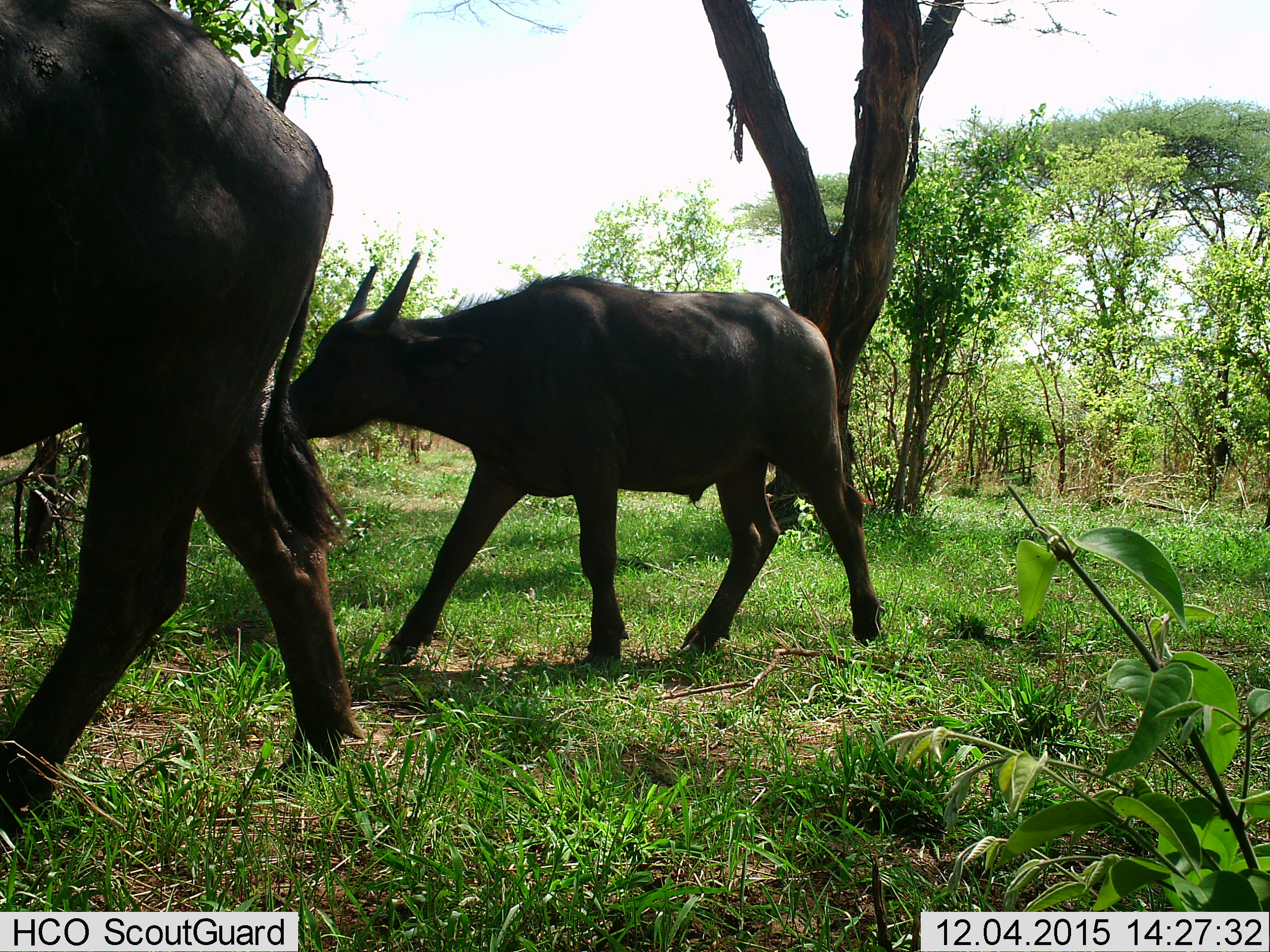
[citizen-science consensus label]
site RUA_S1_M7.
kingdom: Animalia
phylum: Chordata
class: Mammalia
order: Artiodactyla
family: Bovidae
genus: Syncerus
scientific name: Syncerus caffer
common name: african buffalo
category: buffalo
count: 2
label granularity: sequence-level